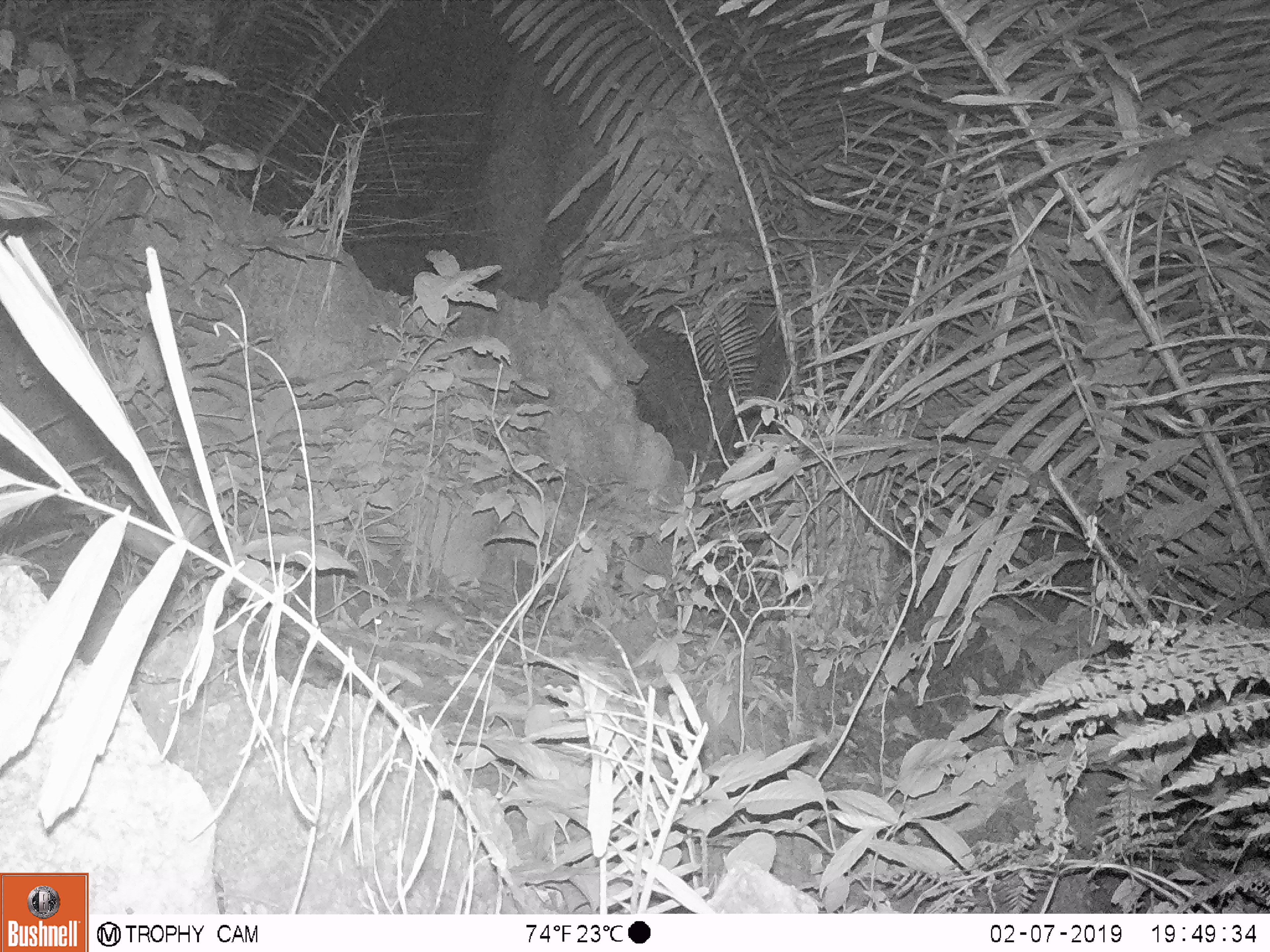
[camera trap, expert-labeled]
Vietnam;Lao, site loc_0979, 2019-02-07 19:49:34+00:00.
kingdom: Animalia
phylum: Chordata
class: Mammalia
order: Rodentia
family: Muridae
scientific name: Muridae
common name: old-world mice and rats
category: unidentified murid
Unidentified murid (old-world mice and rats) (Muridae). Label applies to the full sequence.